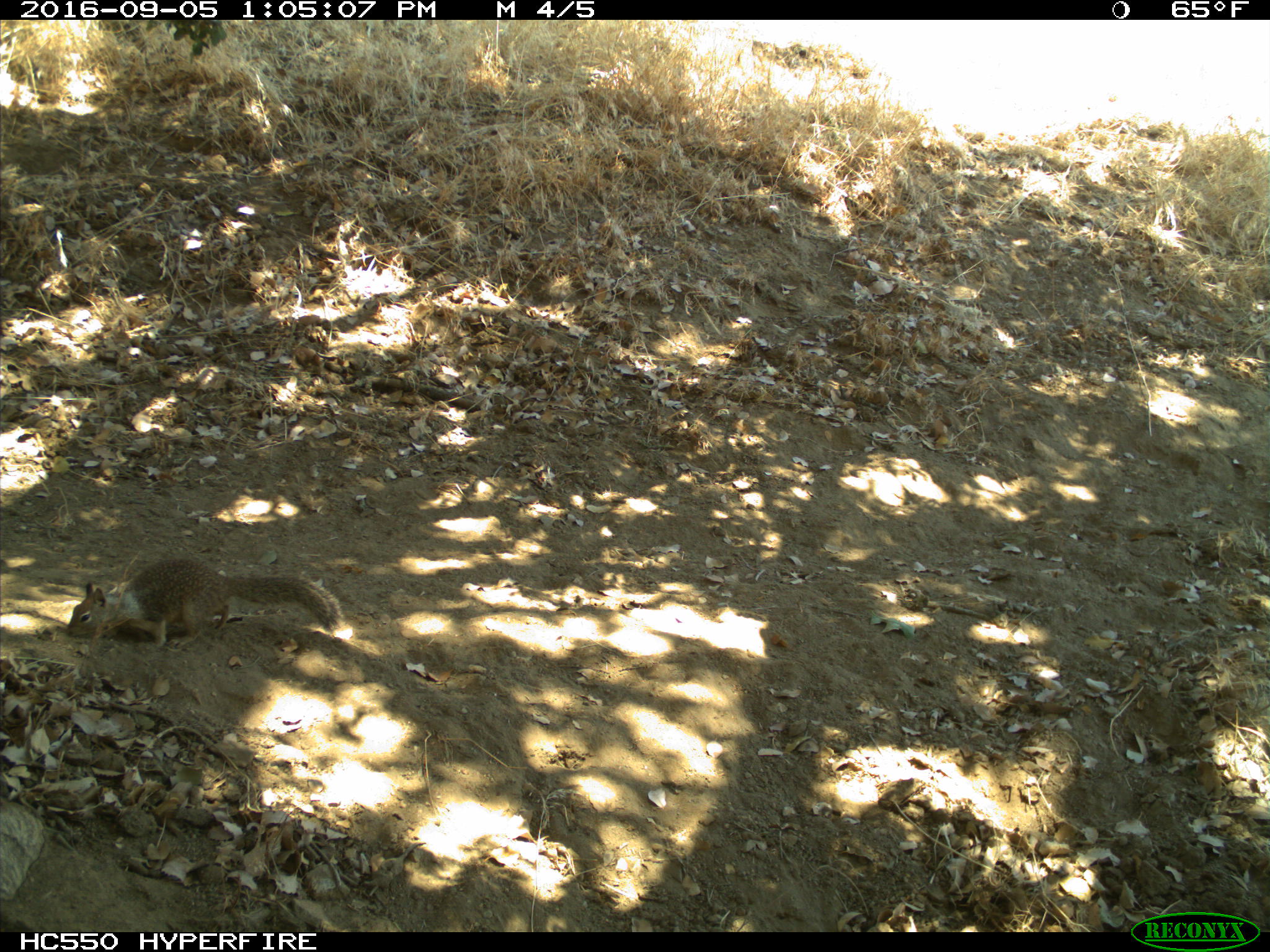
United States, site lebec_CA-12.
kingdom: Animalia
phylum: Chordata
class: Mammalia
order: Rodentia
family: Sciuridae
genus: Otospermophilus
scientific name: Otospermophilus beecheyi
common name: california ground squirrel